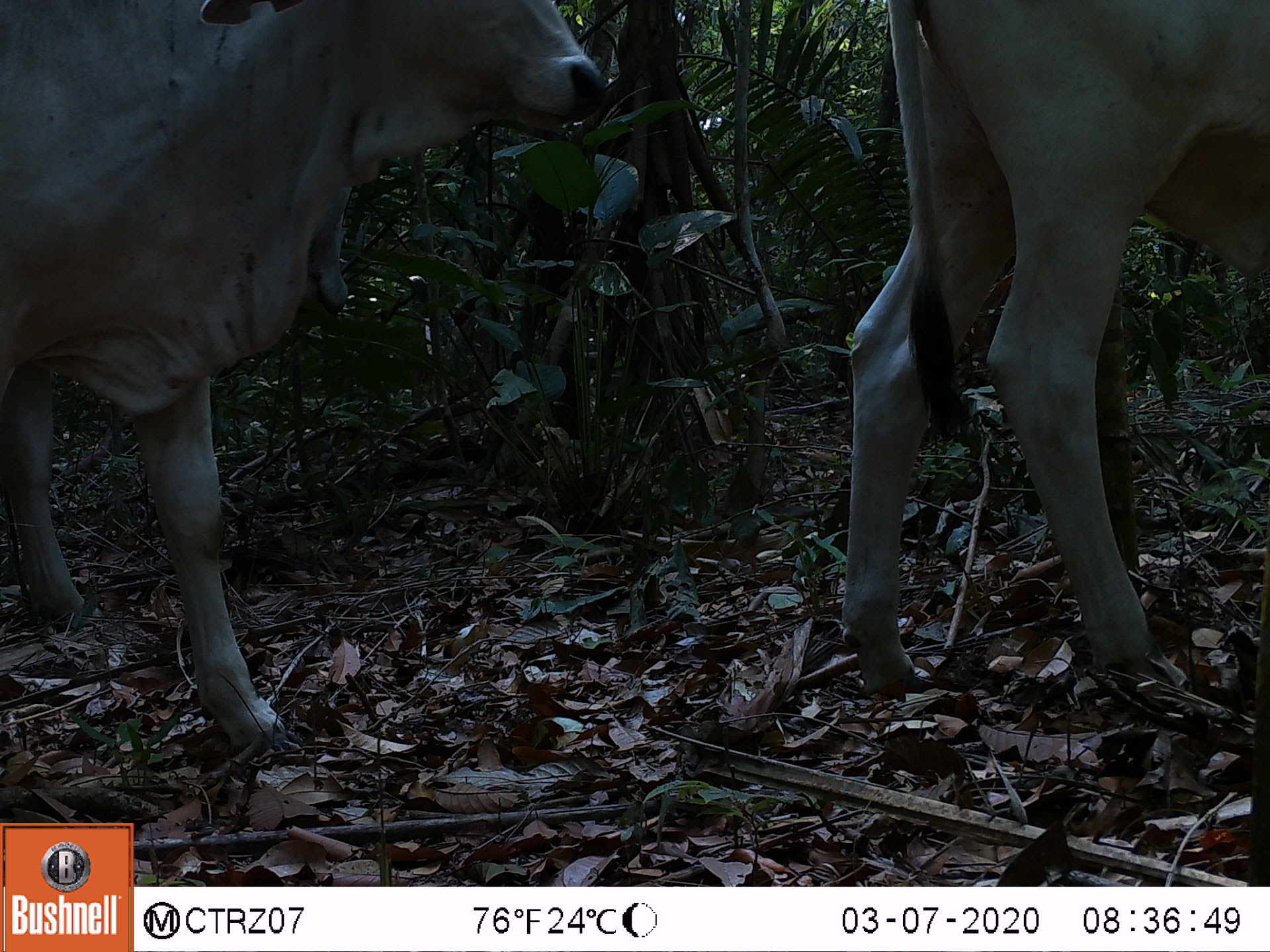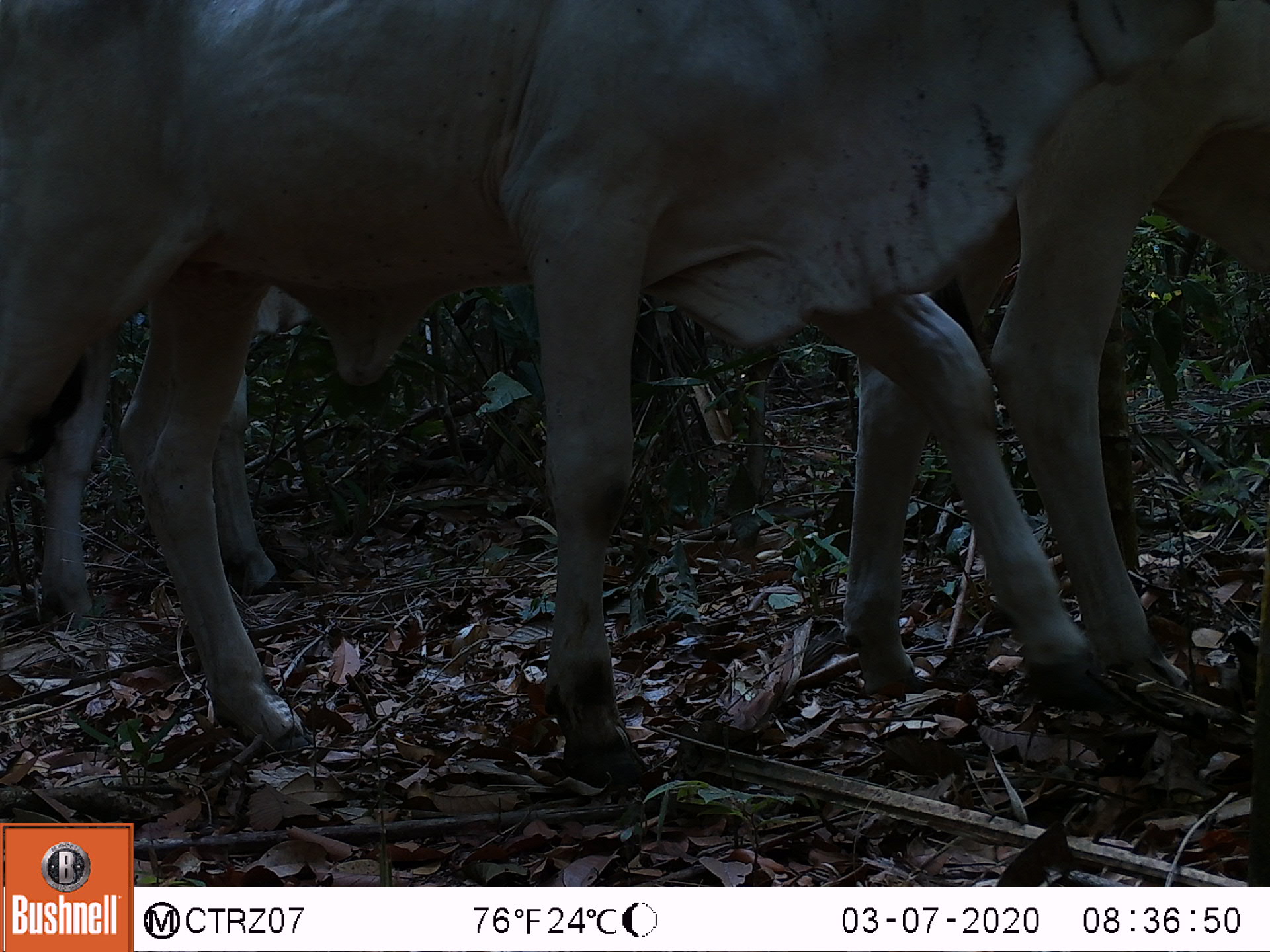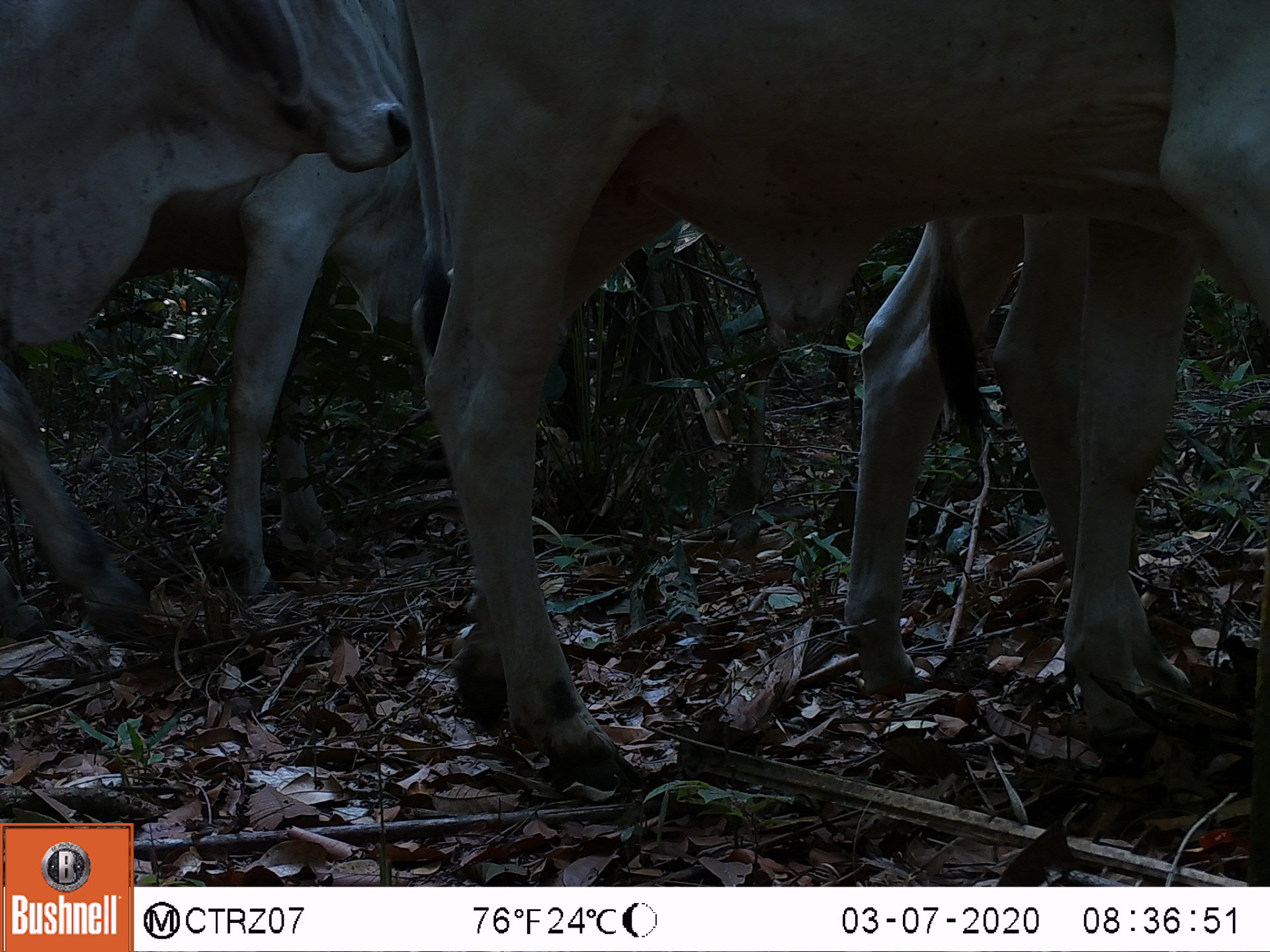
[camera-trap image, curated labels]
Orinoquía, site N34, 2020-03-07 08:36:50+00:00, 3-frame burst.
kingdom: Animalia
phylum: Chordata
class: Mammalia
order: Artiodactyla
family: Bovidae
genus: Bos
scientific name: Bos taurus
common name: cow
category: cattle